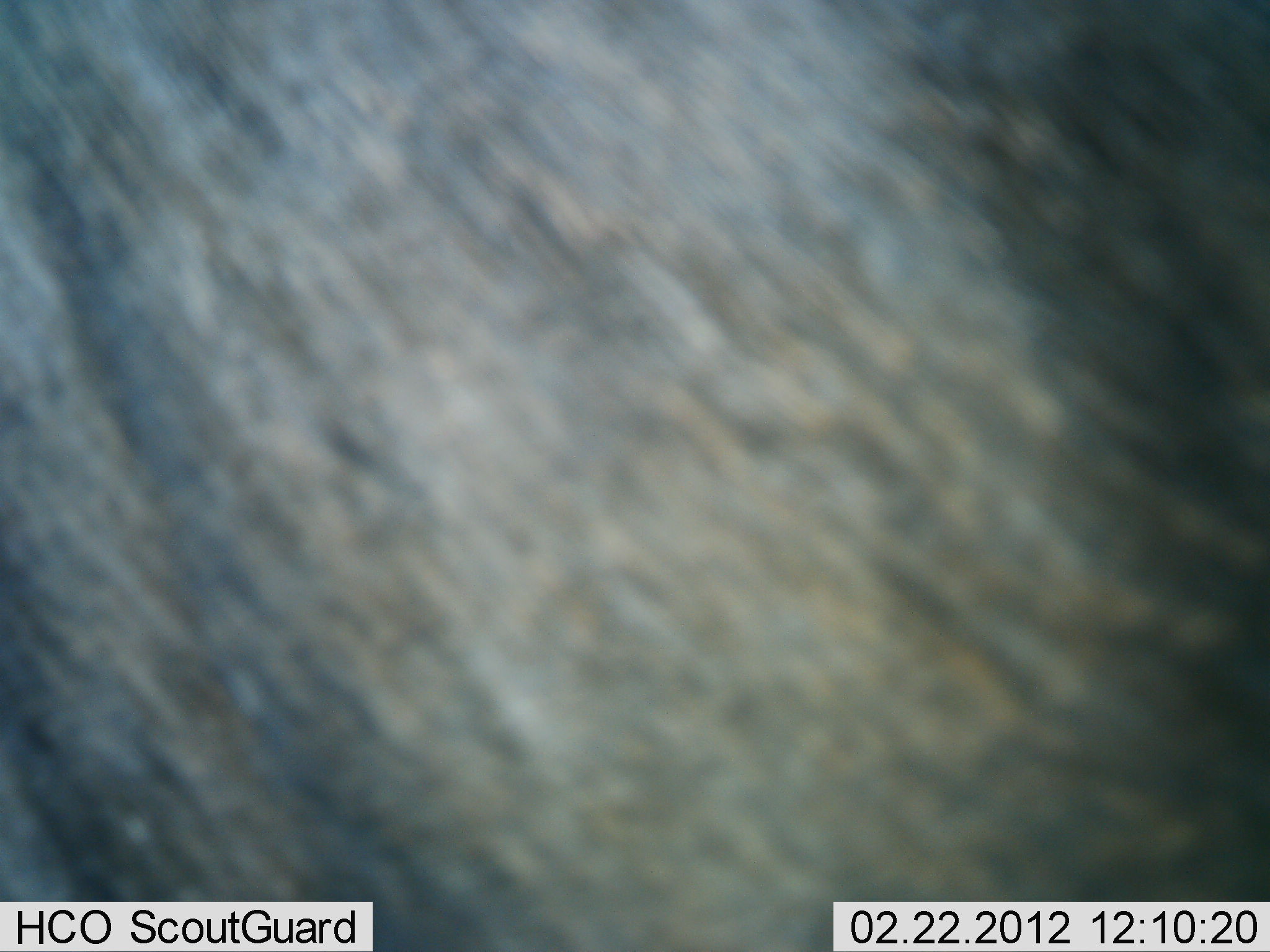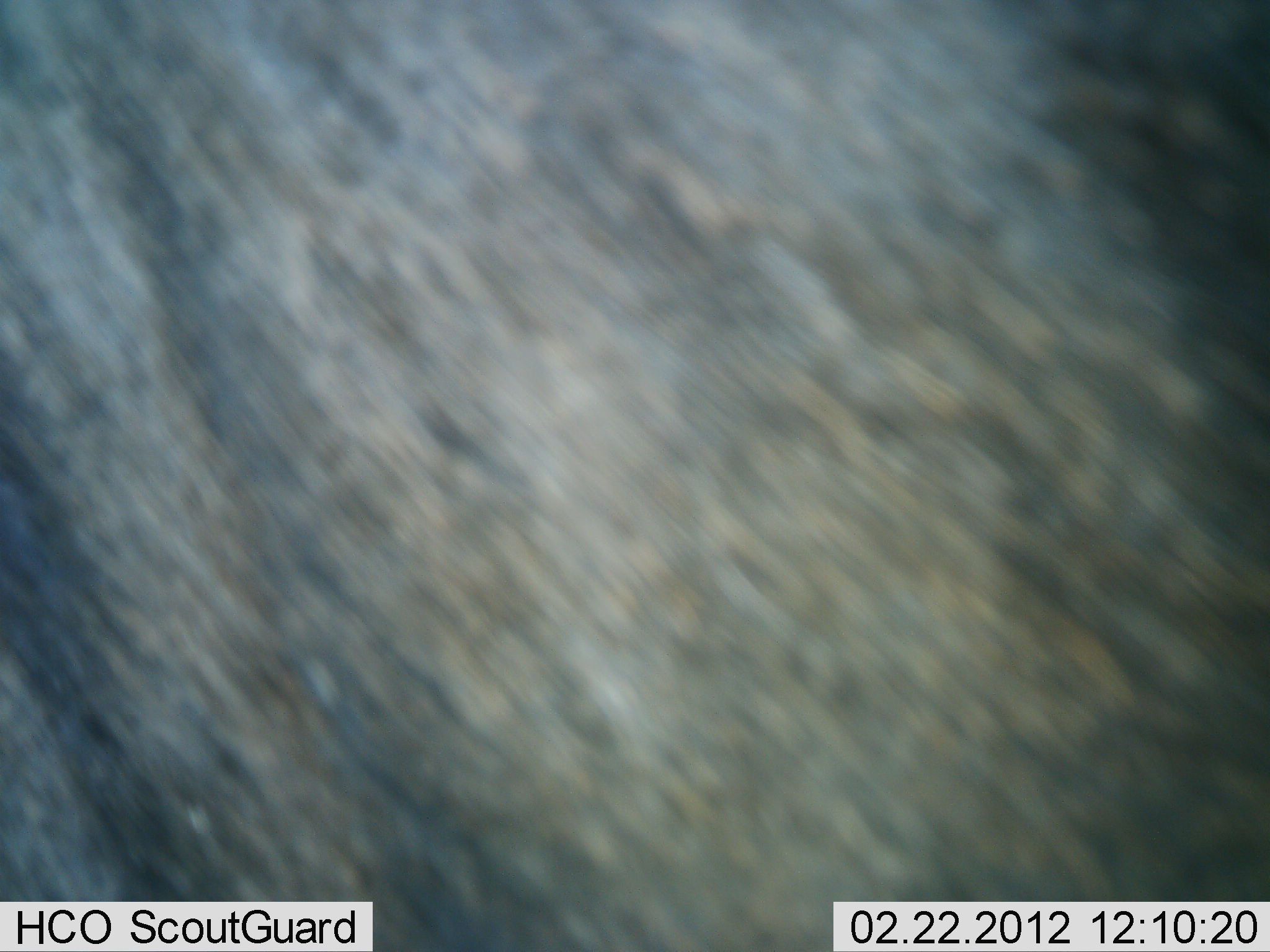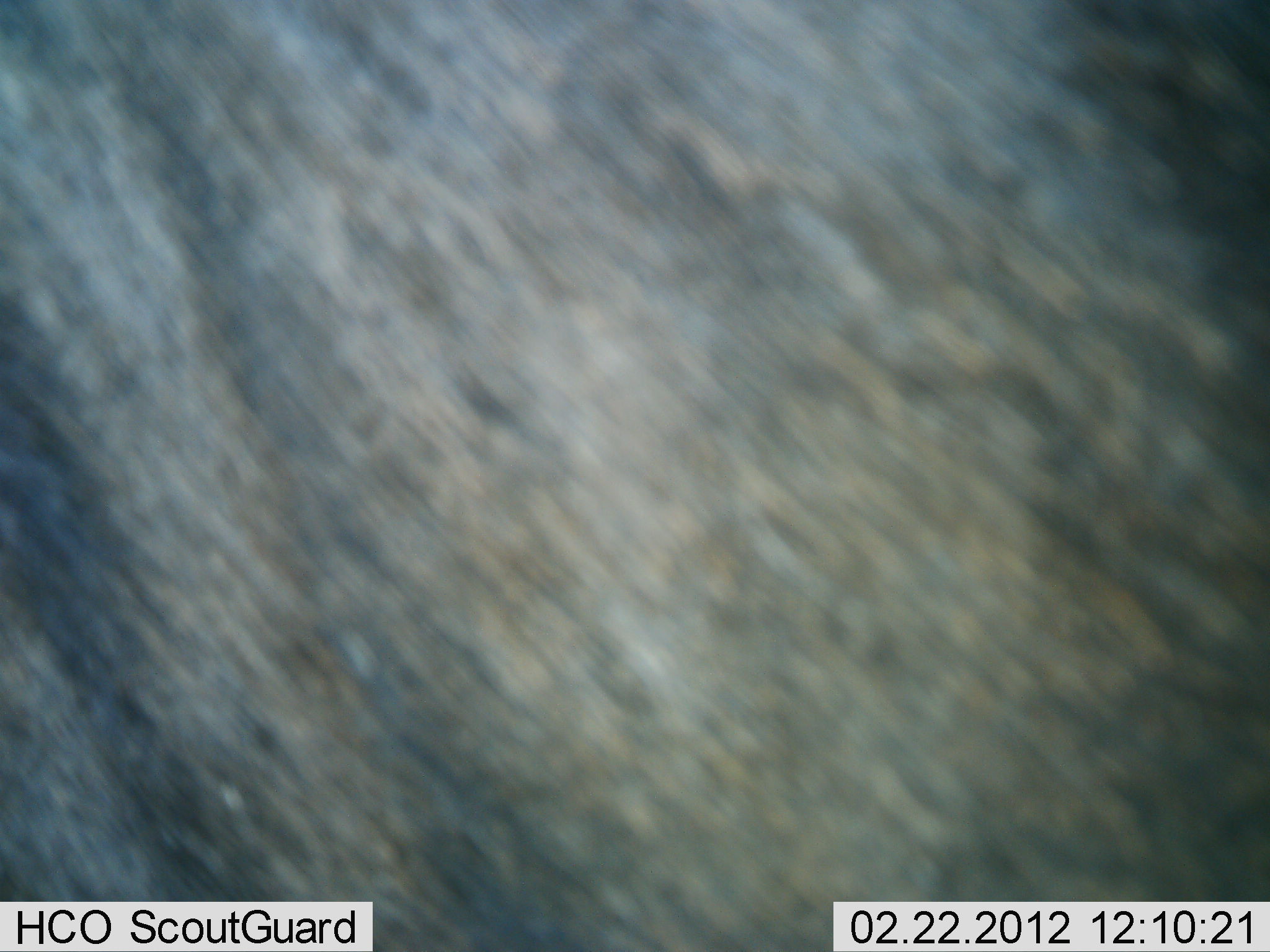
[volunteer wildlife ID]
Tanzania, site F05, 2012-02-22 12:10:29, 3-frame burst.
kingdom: Animalia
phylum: Chordata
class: Mammalia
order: Artiodactyla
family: Bovidae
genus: Connochaetes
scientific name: Connochaetes taurinus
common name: blue wildebeest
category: wildebeest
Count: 1.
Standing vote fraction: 93%.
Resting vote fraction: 0%.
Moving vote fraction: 0%.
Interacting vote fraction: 7%.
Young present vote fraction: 0%.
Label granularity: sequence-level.